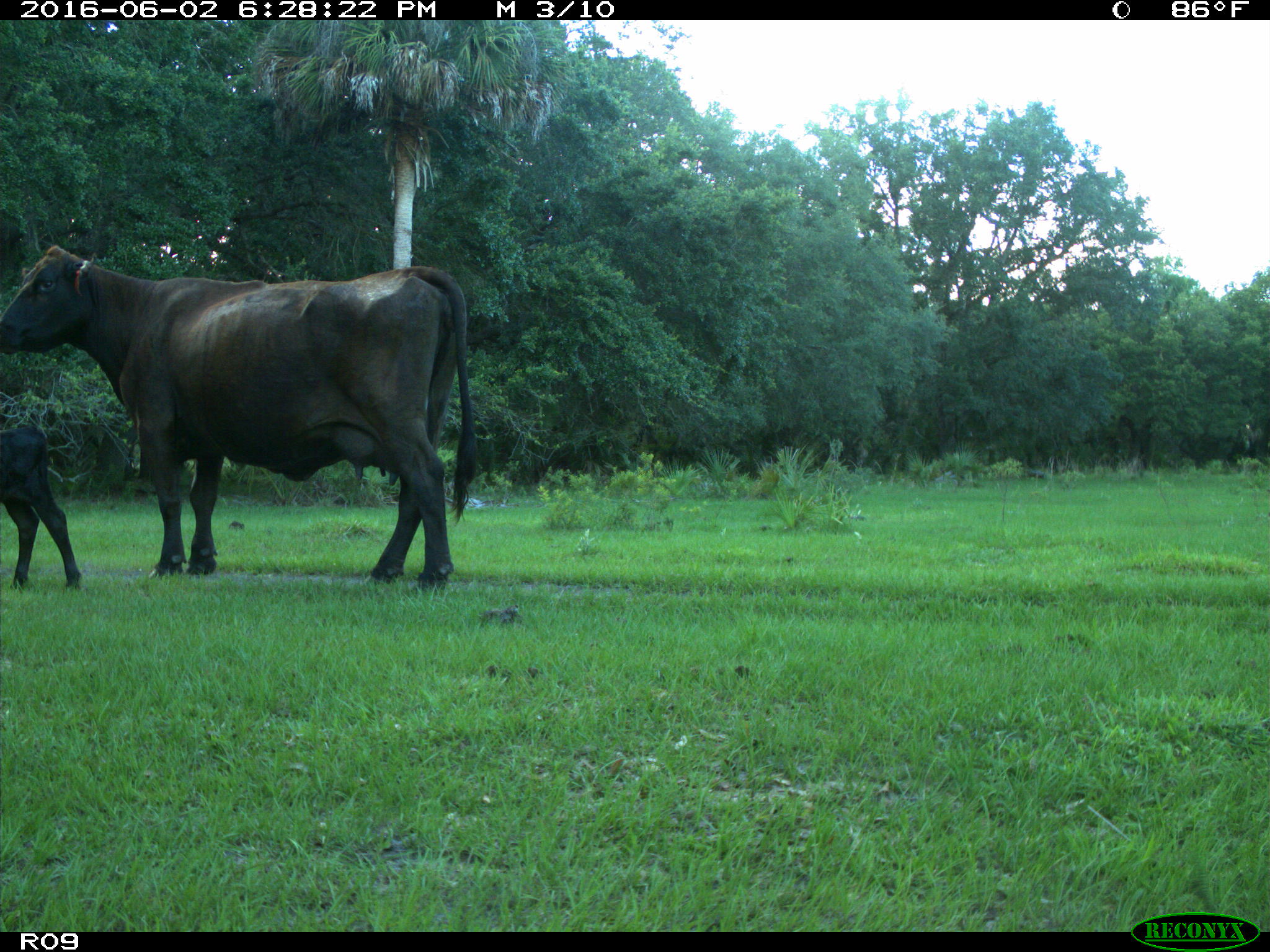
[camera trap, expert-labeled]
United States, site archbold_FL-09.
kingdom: Animalia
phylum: Chordata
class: Mammalia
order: Artiodactyla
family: Bovidae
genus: Bos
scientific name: Bos taurus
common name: domestic cow